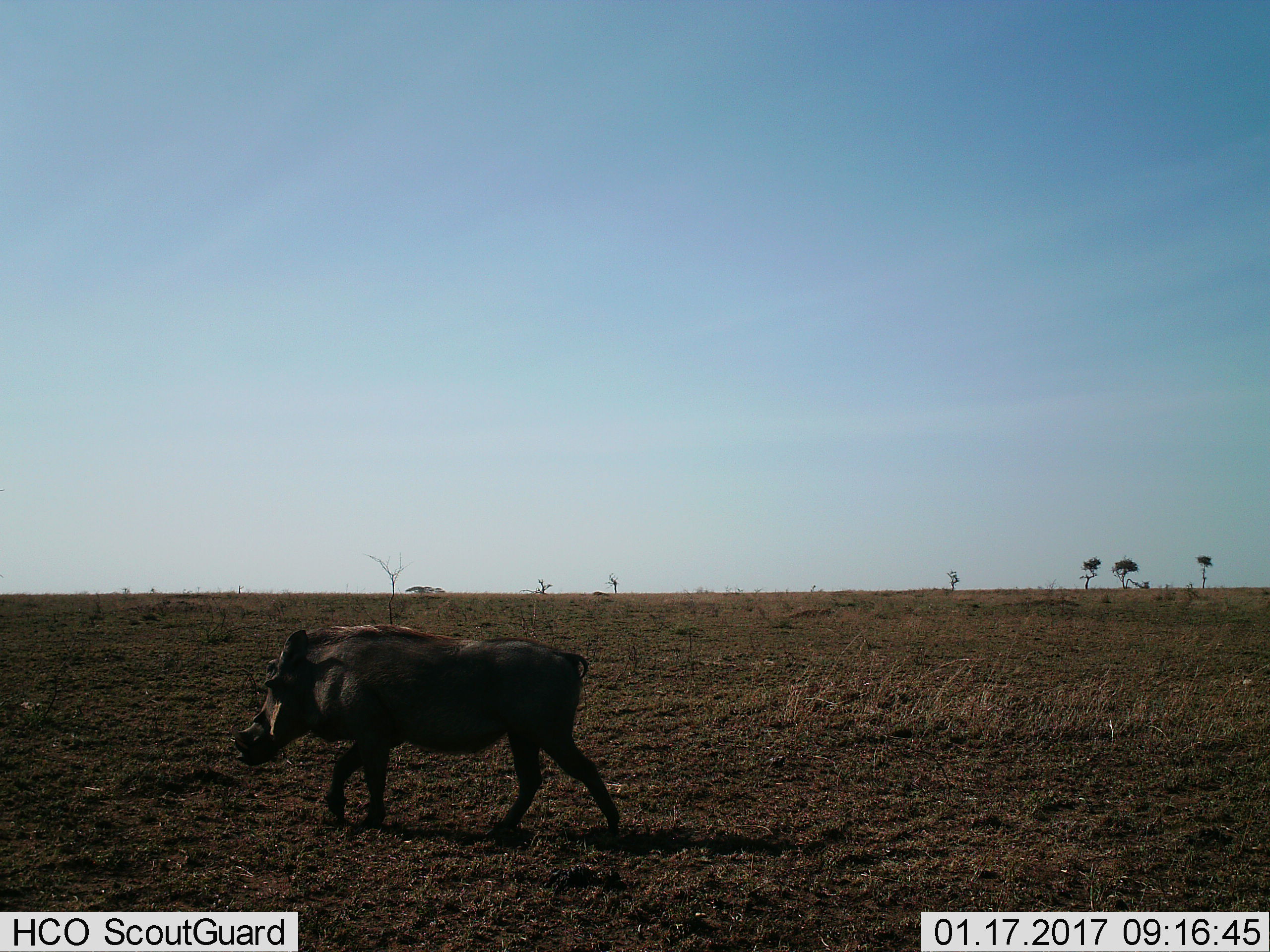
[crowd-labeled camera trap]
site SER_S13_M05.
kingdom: Animalia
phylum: Chordata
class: Mammalia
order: Artiodactyla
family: Suidae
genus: Phacochoerus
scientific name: Phacochoerus africanus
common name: warthog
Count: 1.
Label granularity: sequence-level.